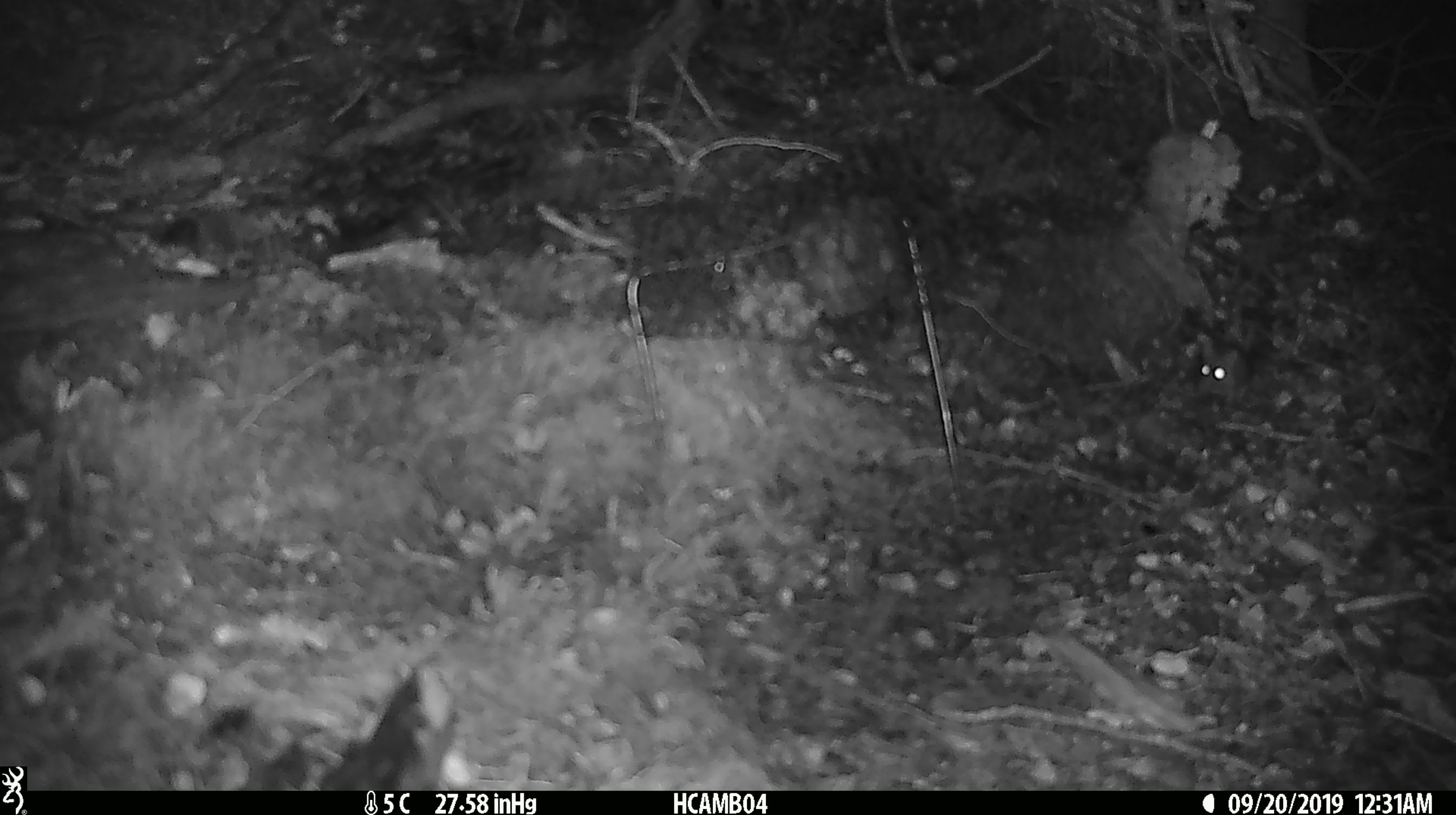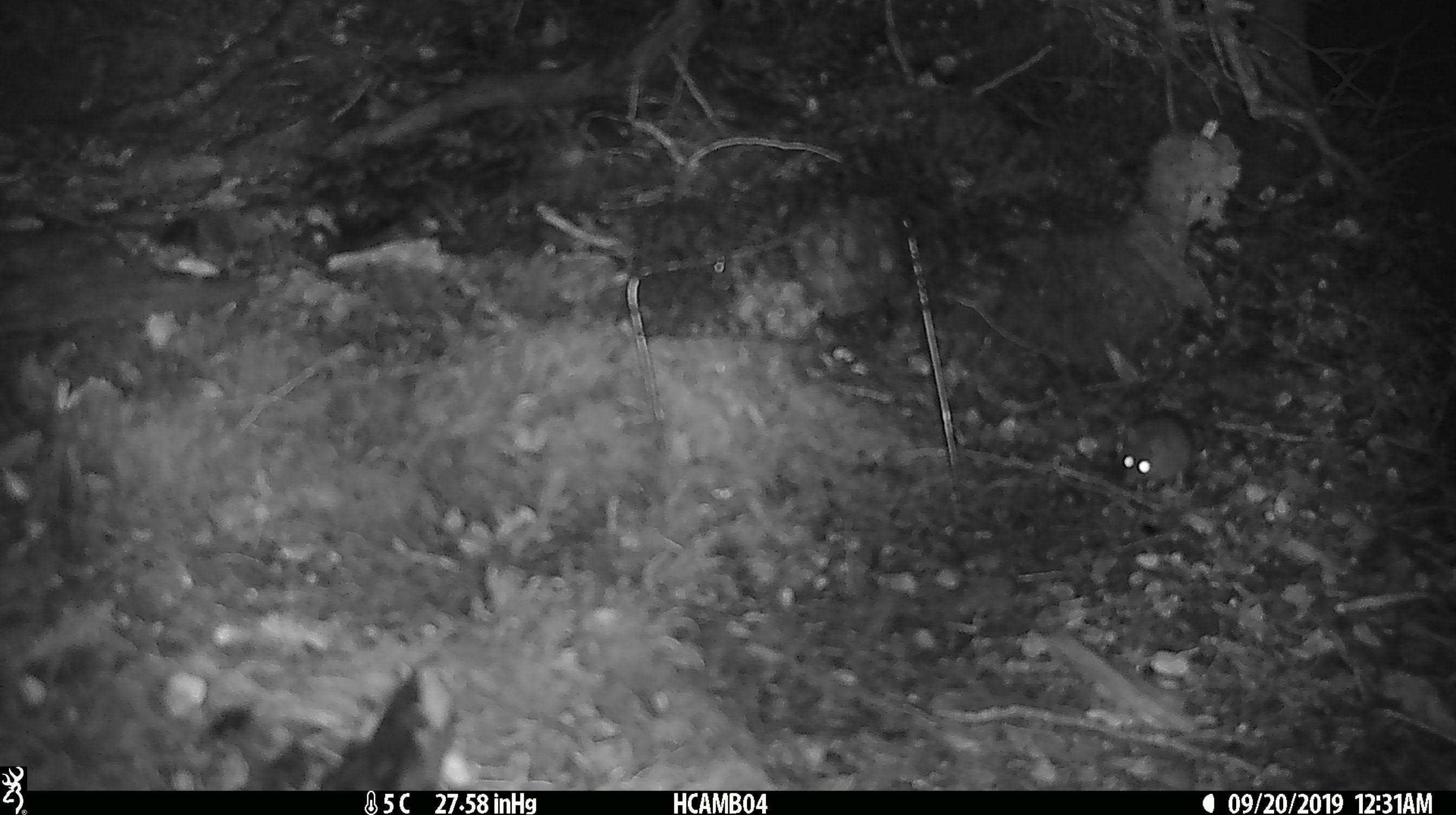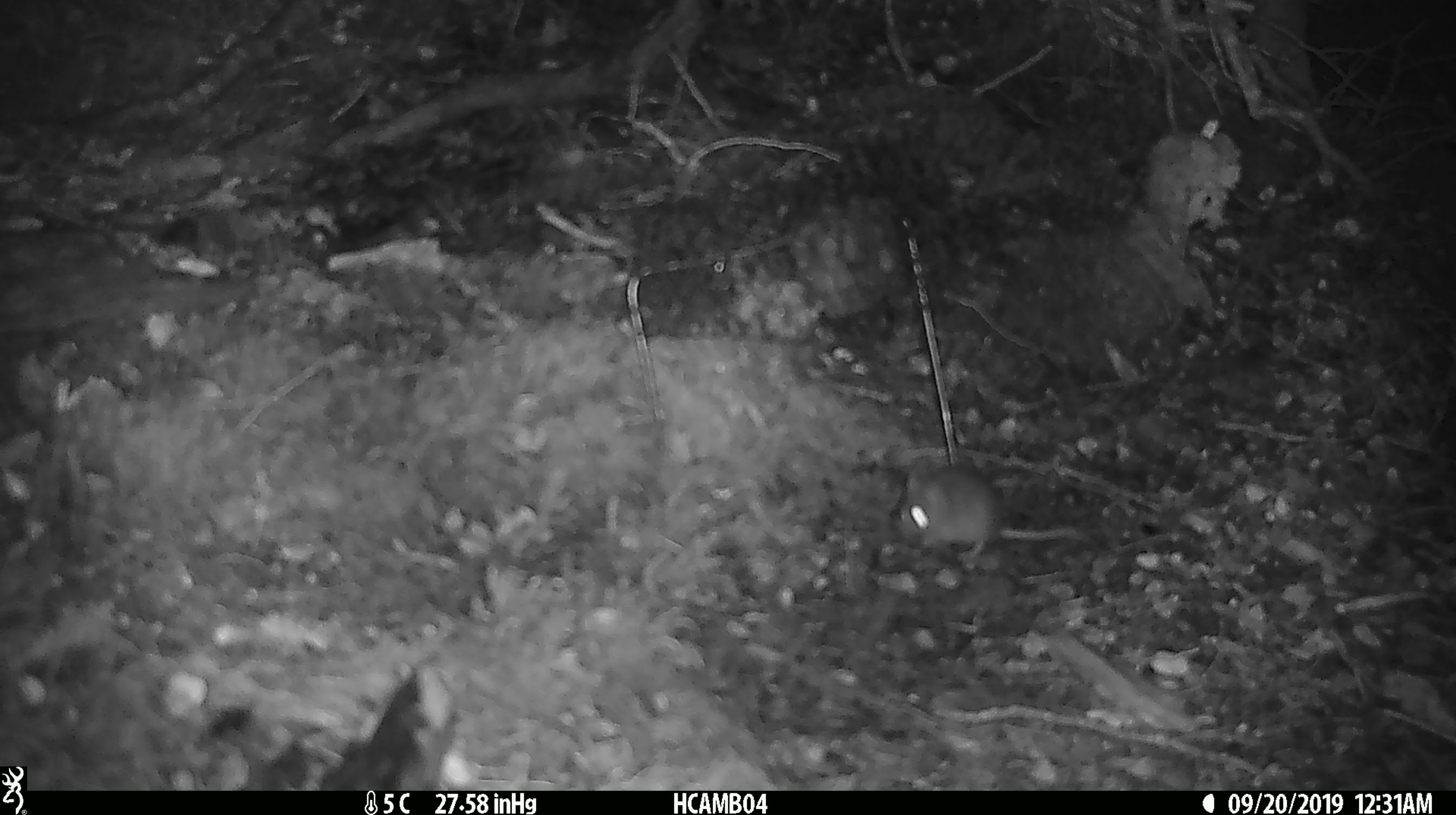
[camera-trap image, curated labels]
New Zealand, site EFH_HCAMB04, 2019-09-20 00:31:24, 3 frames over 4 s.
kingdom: Animalia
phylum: Chordata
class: Mammalia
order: Rodentia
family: Muridae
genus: Mus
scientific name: Mus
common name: mouse